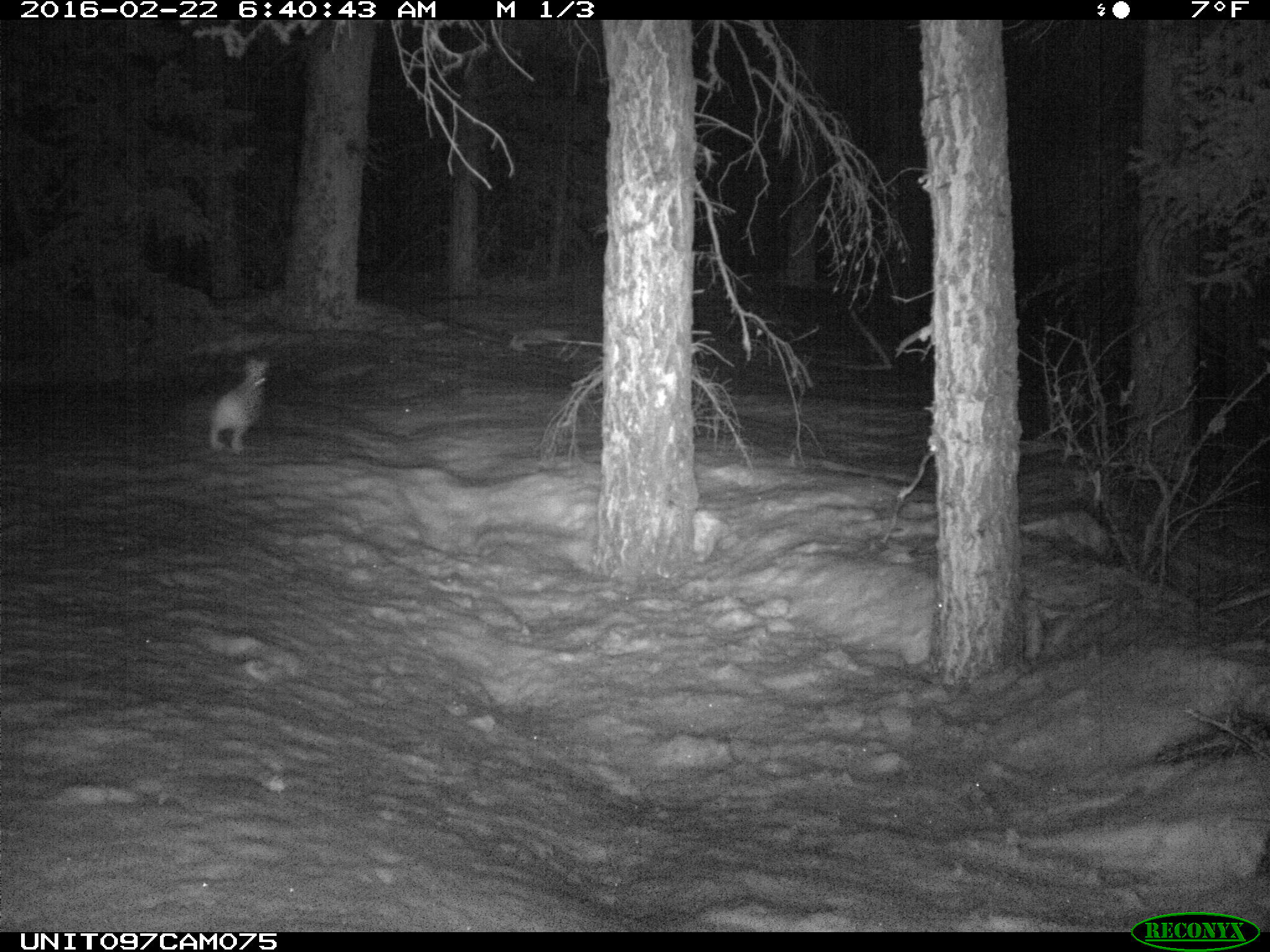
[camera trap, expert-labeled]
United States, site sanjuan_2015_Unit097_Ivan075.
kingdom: Animalia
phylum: Chordata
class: Mammalia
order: Lagomorpha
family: Leporidae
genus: Lepus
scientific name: Lepus americanus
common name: snowshoe hare